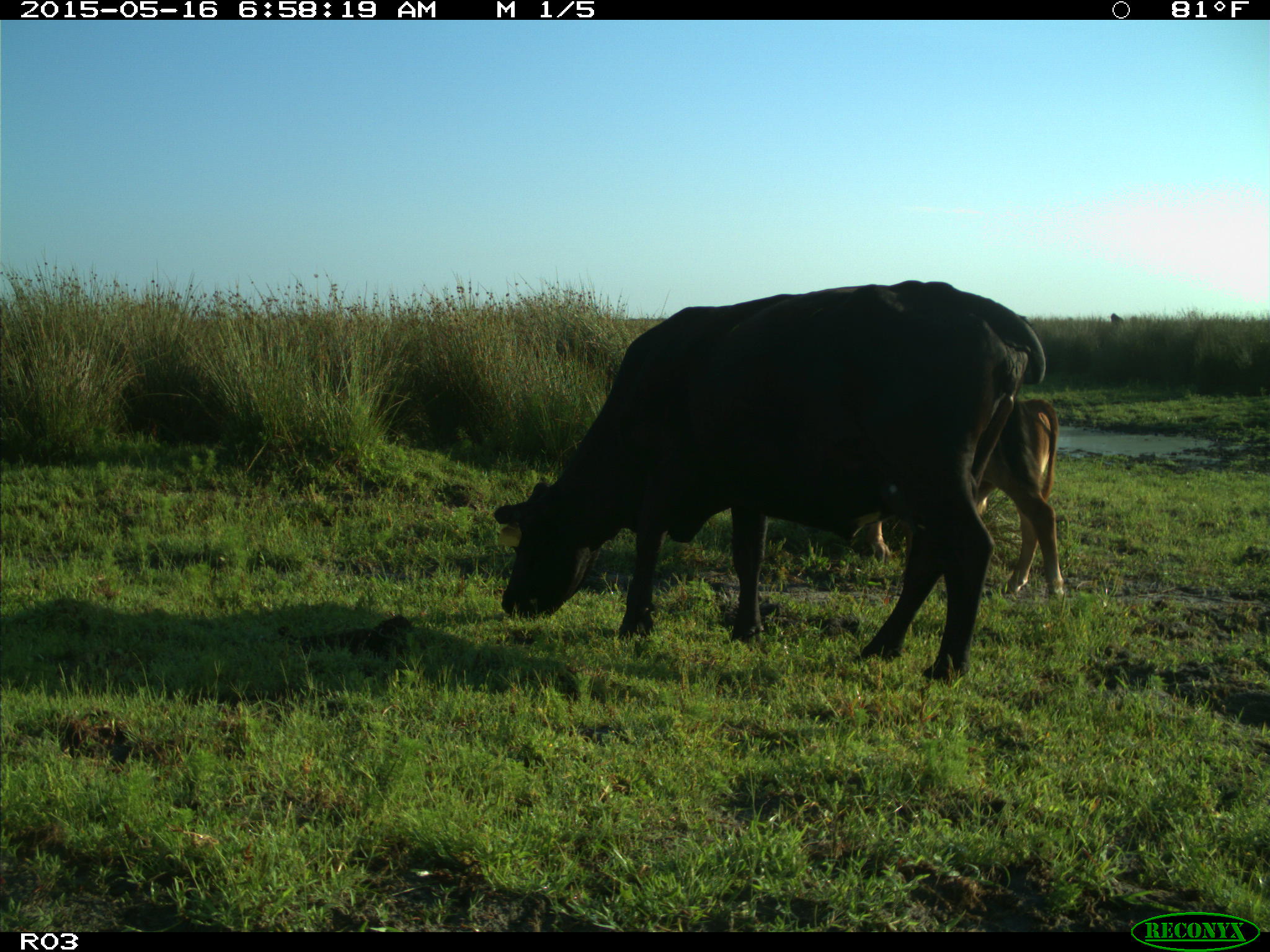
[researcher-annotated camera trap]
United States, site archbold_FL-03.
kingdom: Animalia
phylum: Chordata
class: Mammalia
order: Artiodactyla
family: Bovidae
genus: Bos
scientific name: Bos taurus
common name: domestic cow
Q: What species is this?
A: Bos taurus (domestic cow).